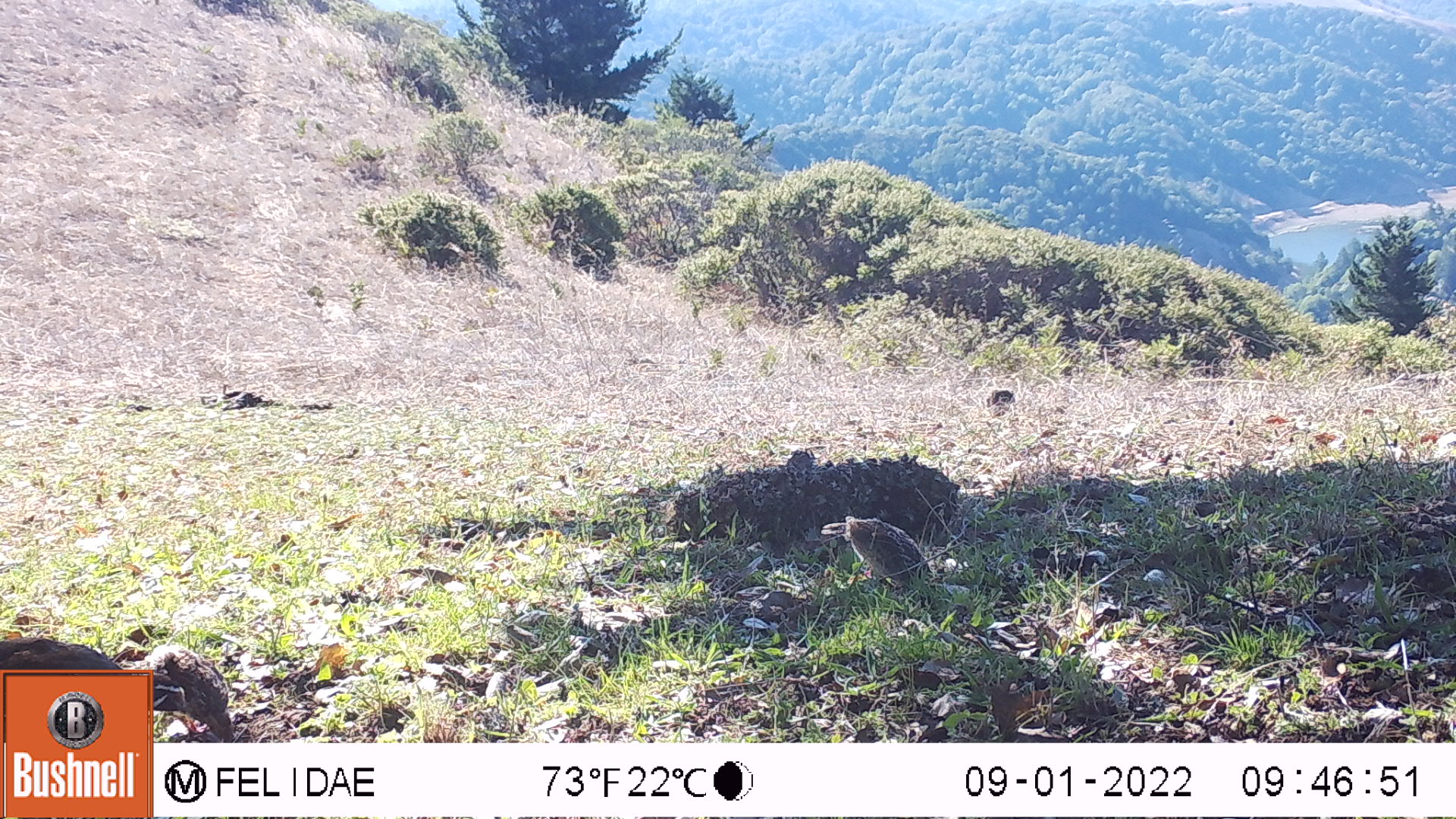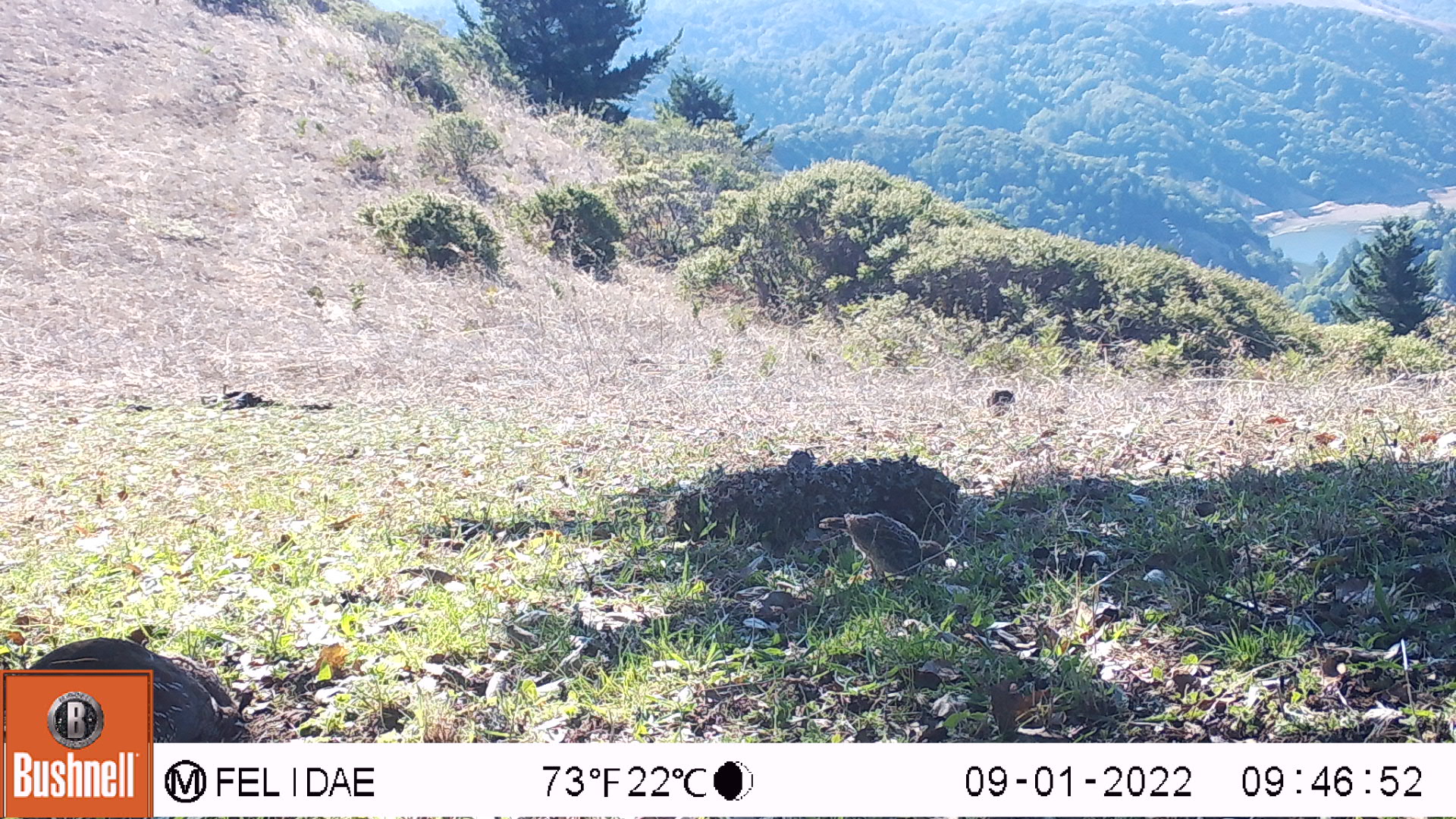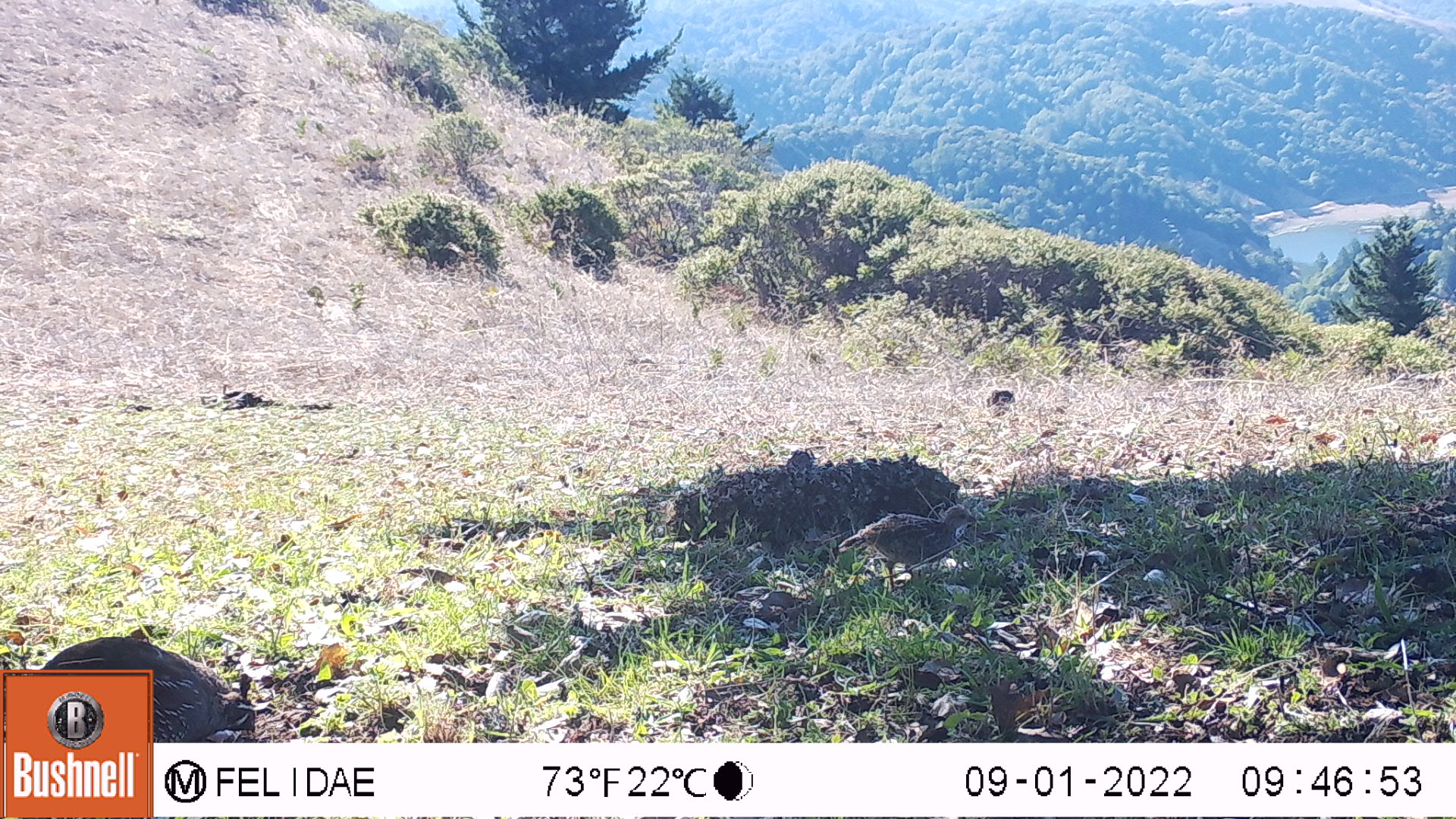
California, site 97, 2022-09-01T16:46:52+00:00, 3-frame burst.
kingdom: Animalia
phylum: Chordata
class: Aves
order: Galliformes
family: Odontophoridae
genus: Callipepla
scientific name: Callipepla californica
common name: california quail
California quail (Callipepla californica).